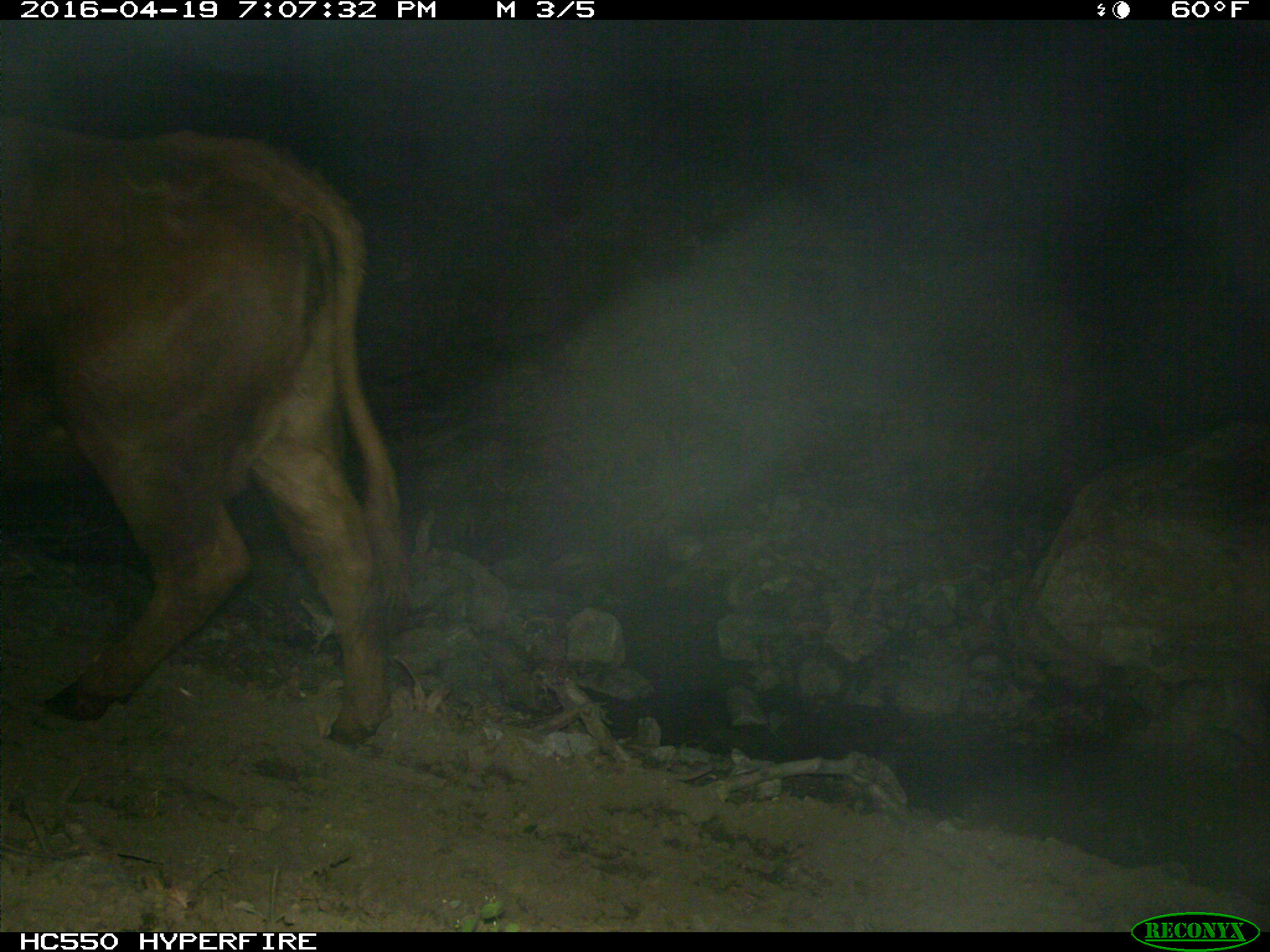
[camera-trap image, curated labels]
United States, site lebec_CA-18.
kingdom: Animalia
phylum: Chordata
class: Mammalia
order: Artiodactyla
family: Bovidae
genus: Bos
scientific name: Bos taurus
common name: domestic cow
Bos taurus (domestic cow).